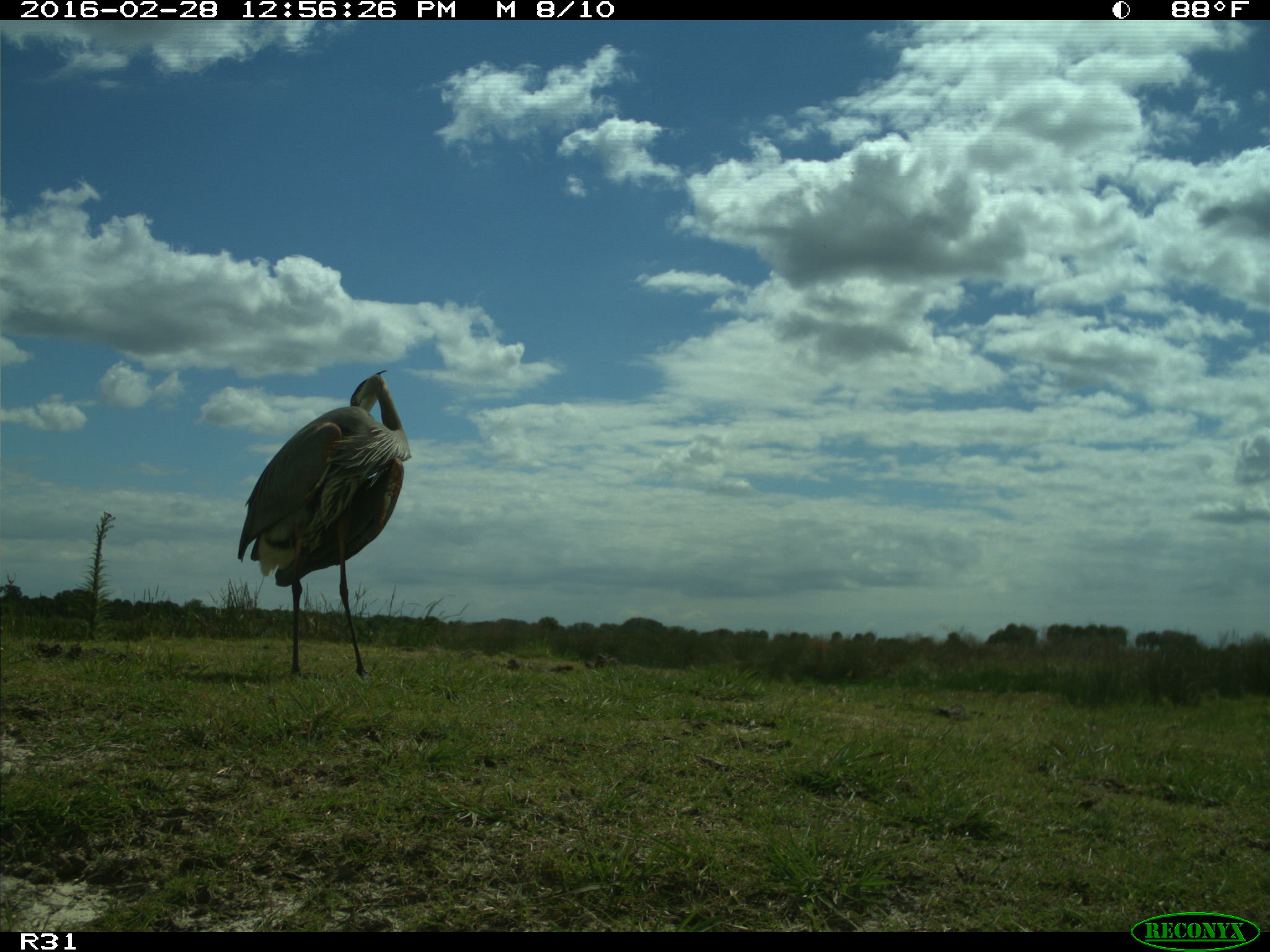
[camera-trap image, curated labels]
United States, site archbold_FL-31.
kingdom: Animalia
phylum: Chordata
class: Aves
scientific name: Aves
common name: birds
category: unidentified bird